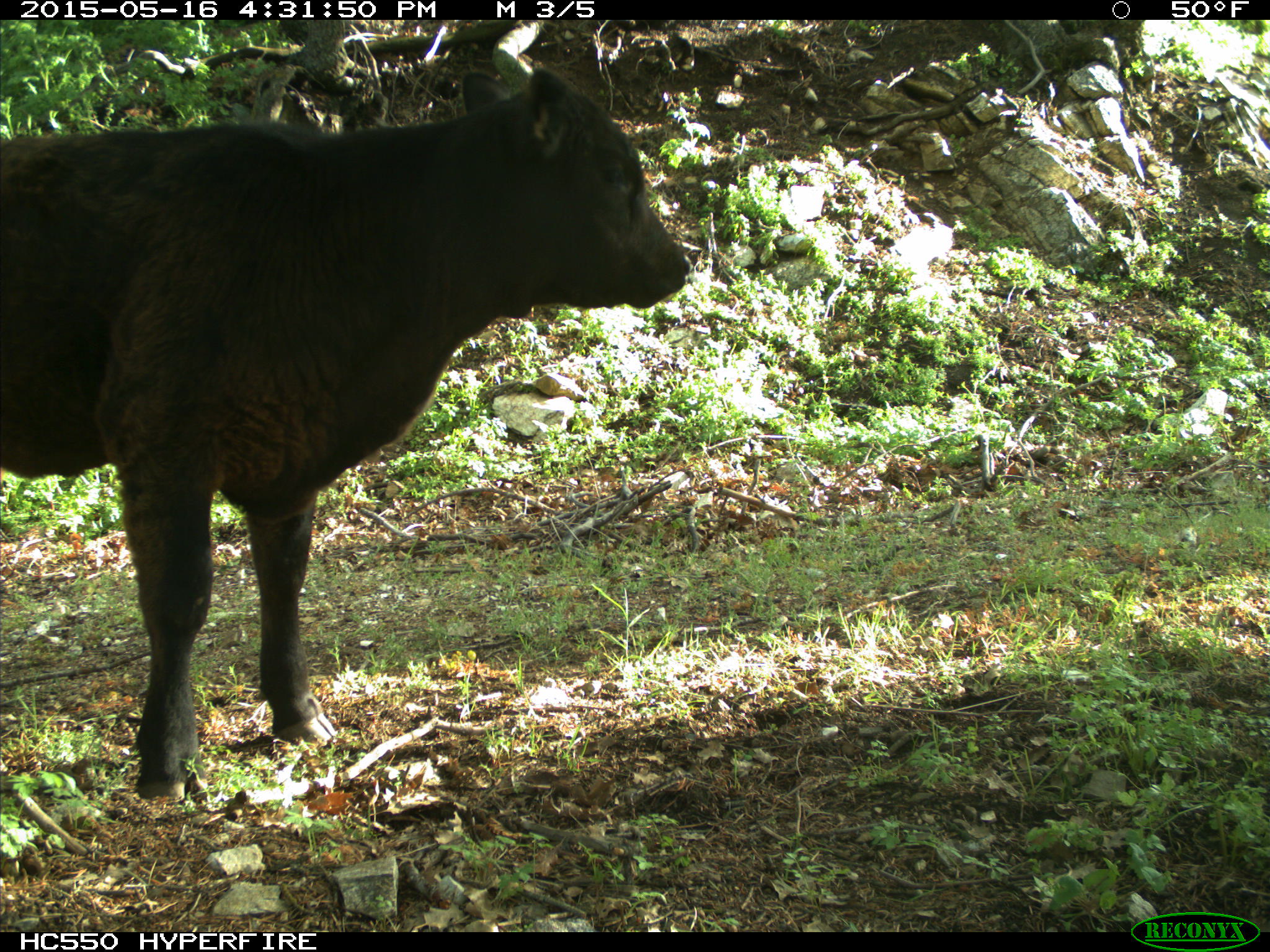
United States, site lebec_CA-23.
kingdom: Animalia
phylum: Chordata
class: Mammalia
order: Artiodactyla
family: Bovidae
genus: Bos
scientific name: Bos taurus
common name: domestic cow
Bos taurus (domestic cow).